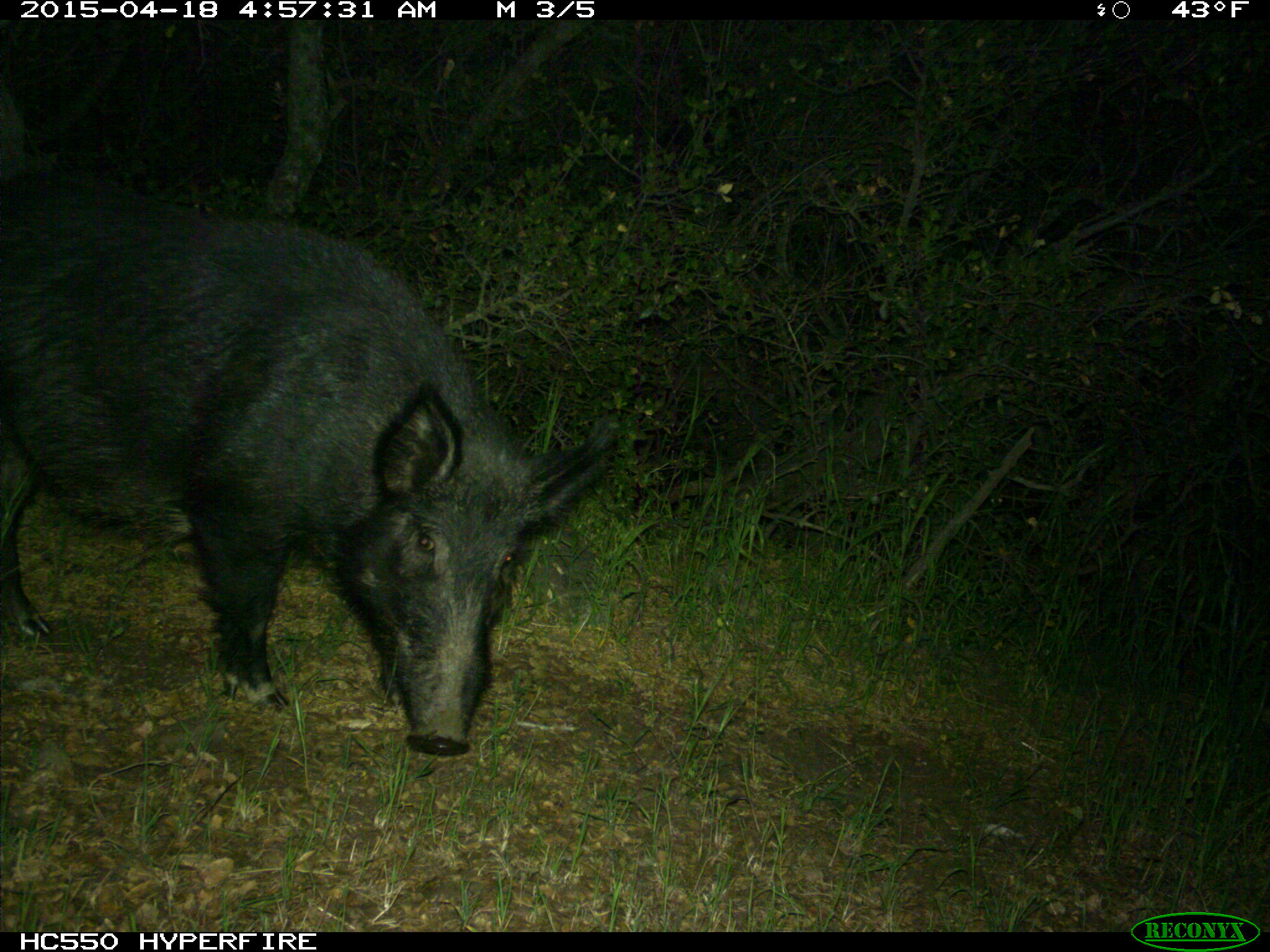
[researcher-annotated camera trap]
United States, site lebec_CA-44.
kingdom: Animalia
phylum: Chordata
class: Mammalia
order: Artiodactyla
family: Suidae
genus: Sus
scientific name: Sus scrofa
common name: wild boar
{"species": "Sus scrofa (wild boar)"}